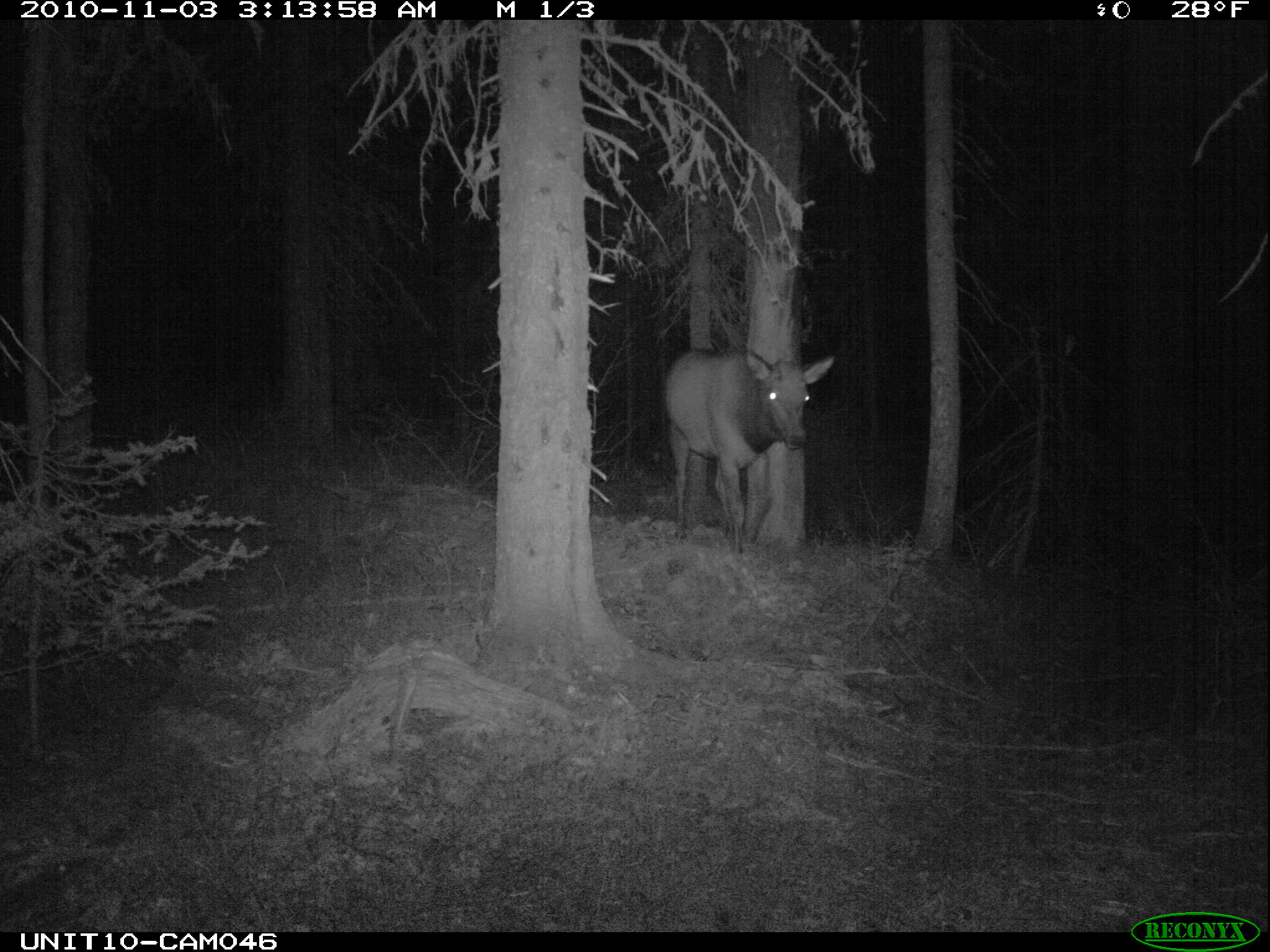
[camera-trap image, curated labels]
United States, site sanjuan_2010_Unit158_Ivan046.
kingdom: Animalia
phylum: Chordata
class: Mammalia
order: Artiodactyla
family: Cervidae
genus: Cervus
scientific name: Cervus elaphus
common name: red deer